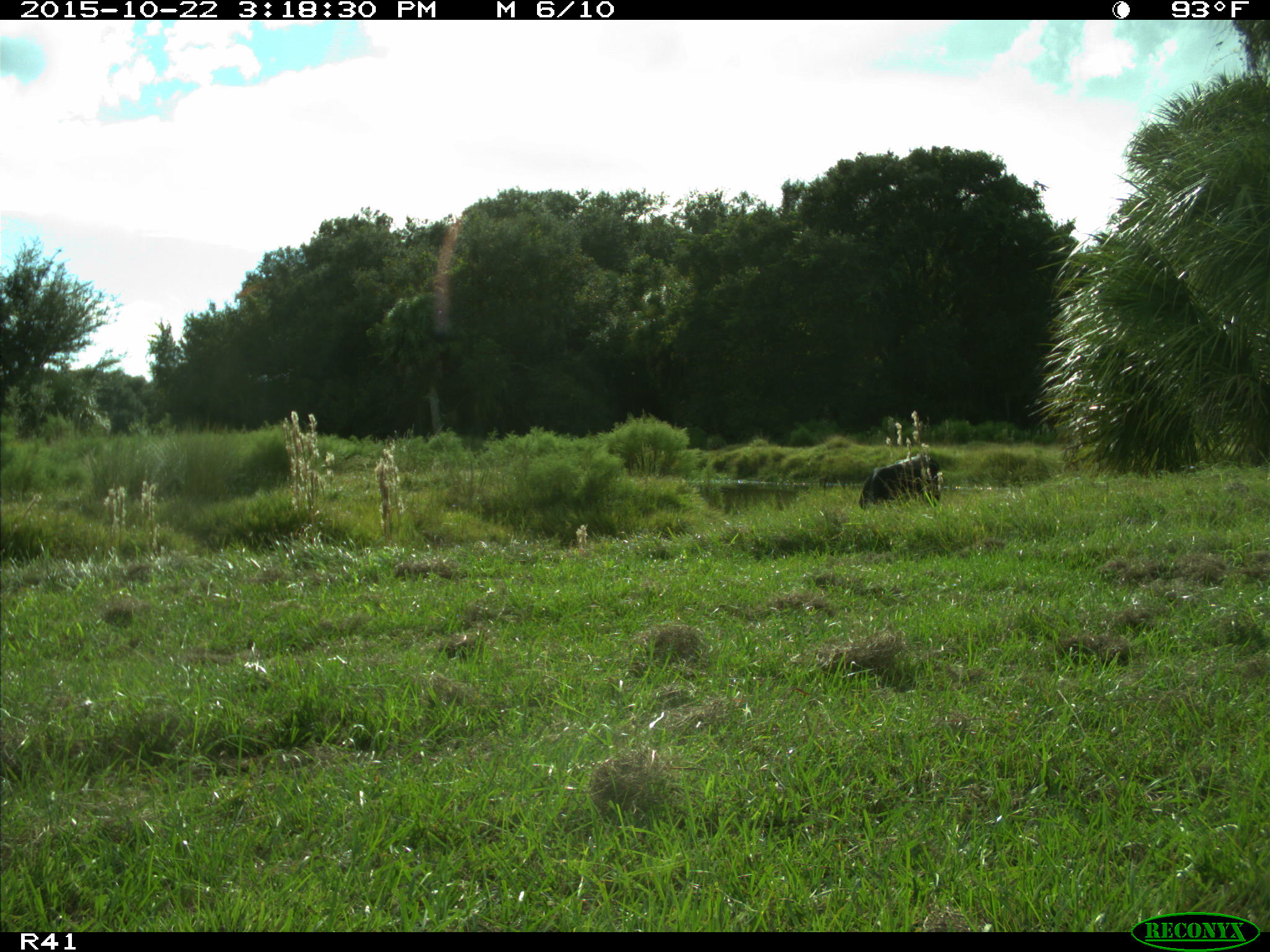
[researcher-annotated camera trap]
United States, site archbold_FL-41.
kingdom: Animalia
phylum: Chordata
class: Mammalia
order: Artiodactyla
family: Bovidae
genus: Bos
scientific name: Bos taurus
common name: domestic cow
Bos taurus (domestic cow).